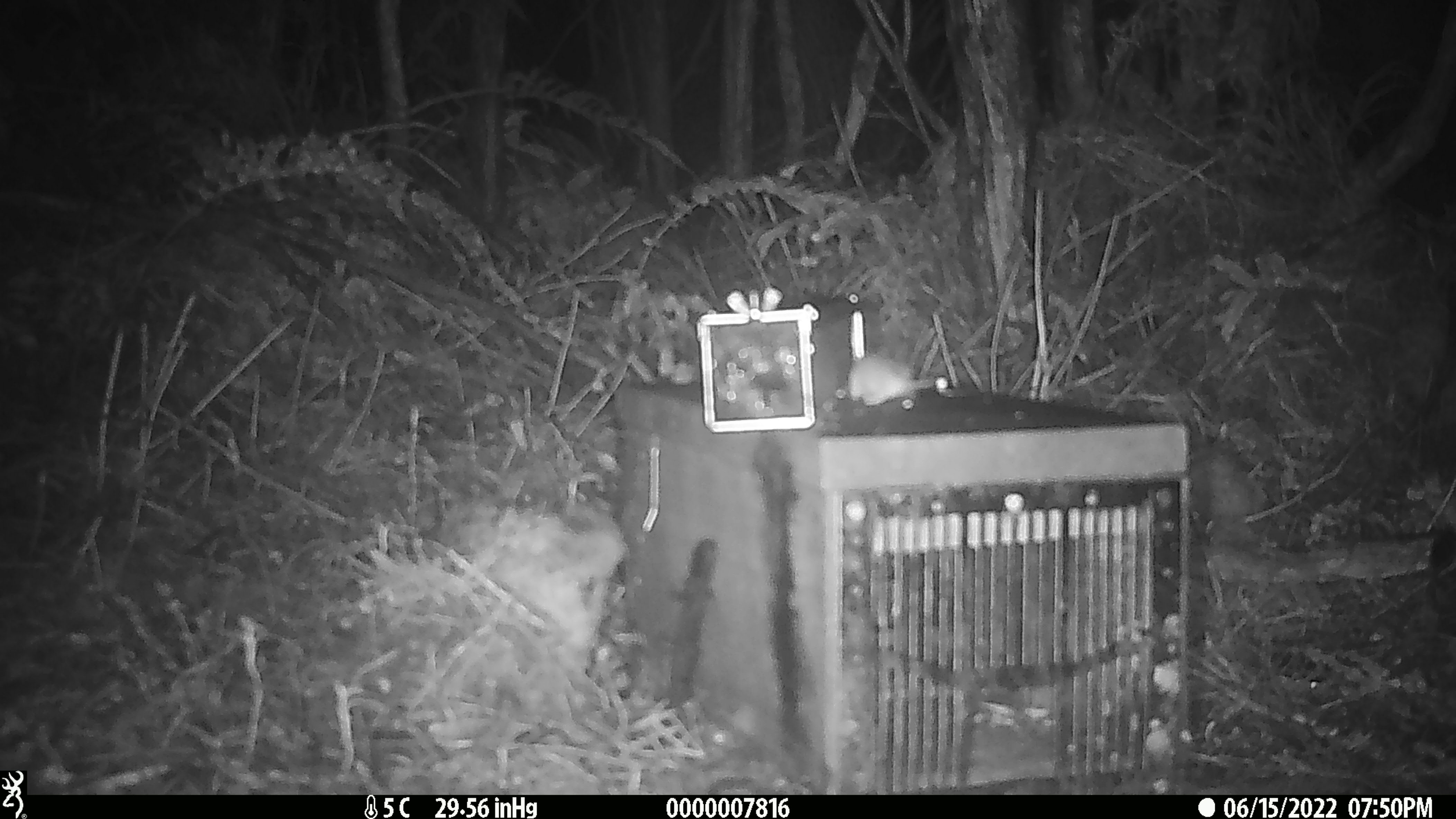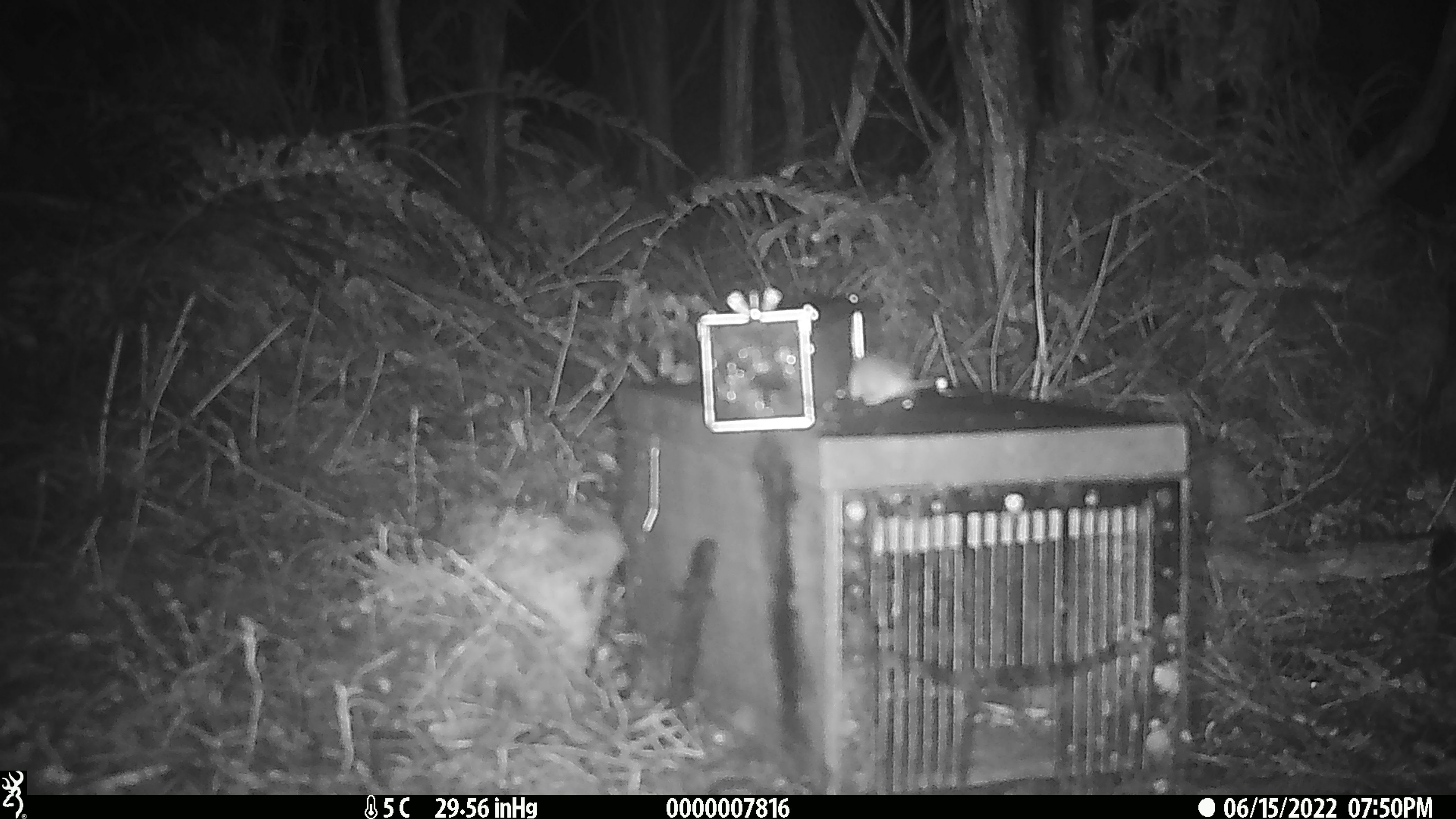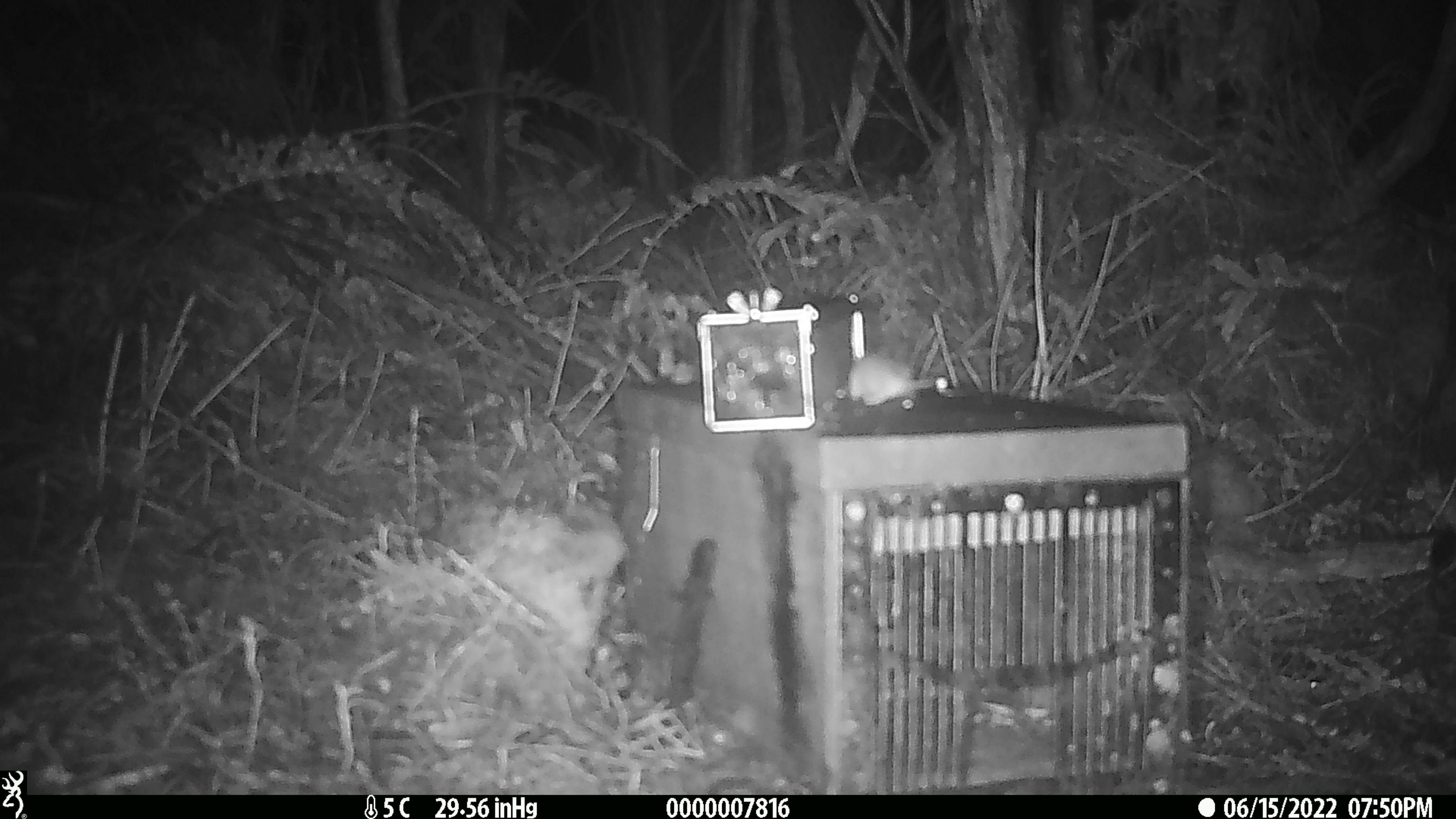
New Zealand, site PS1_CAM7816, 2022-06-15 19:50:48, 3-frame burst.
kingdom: Animalia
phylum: Chordata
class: Mammalia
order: Rodentia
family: Muridae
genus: Mus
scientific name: Mus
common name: mouse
Mouse (Mus).